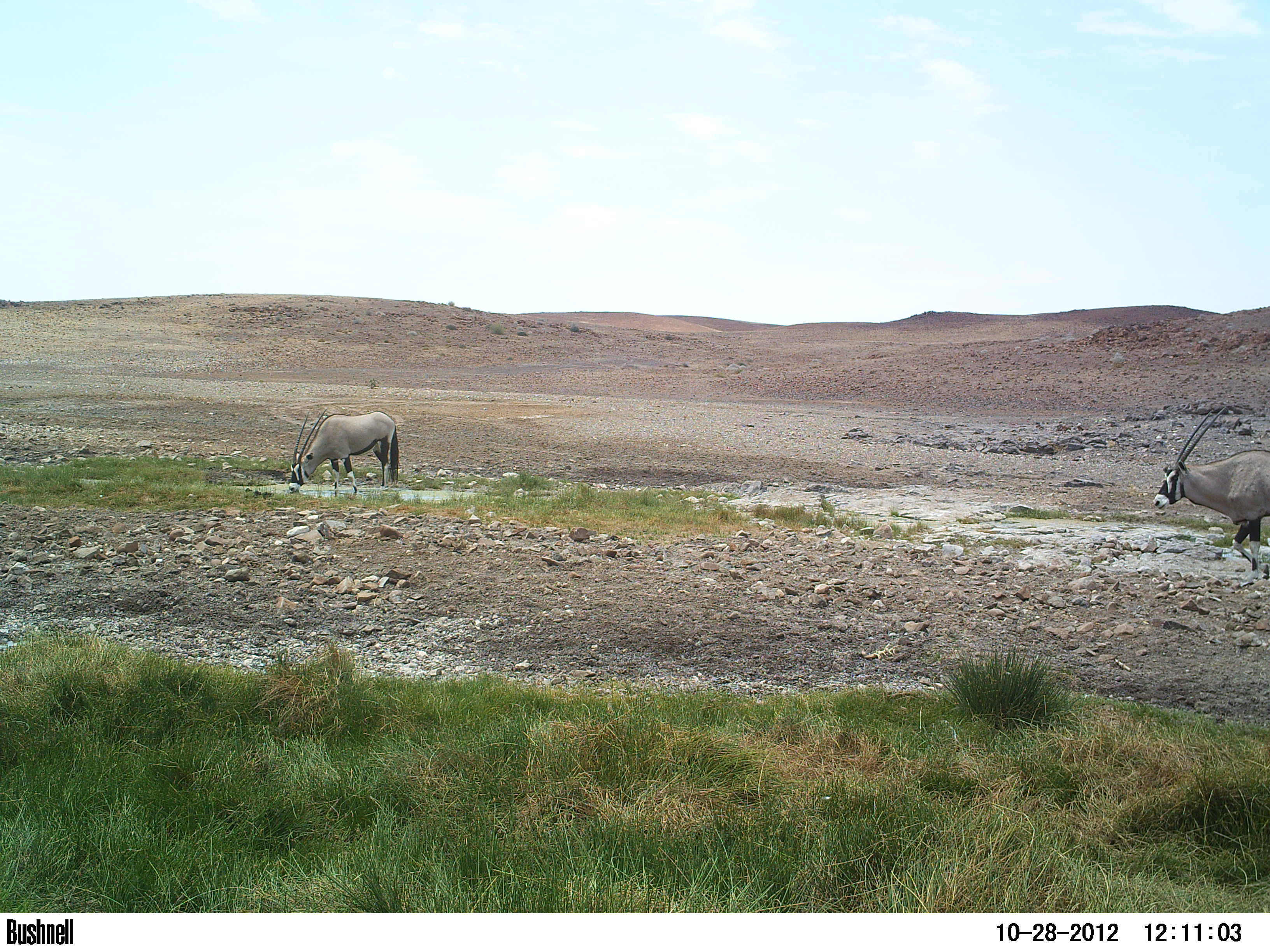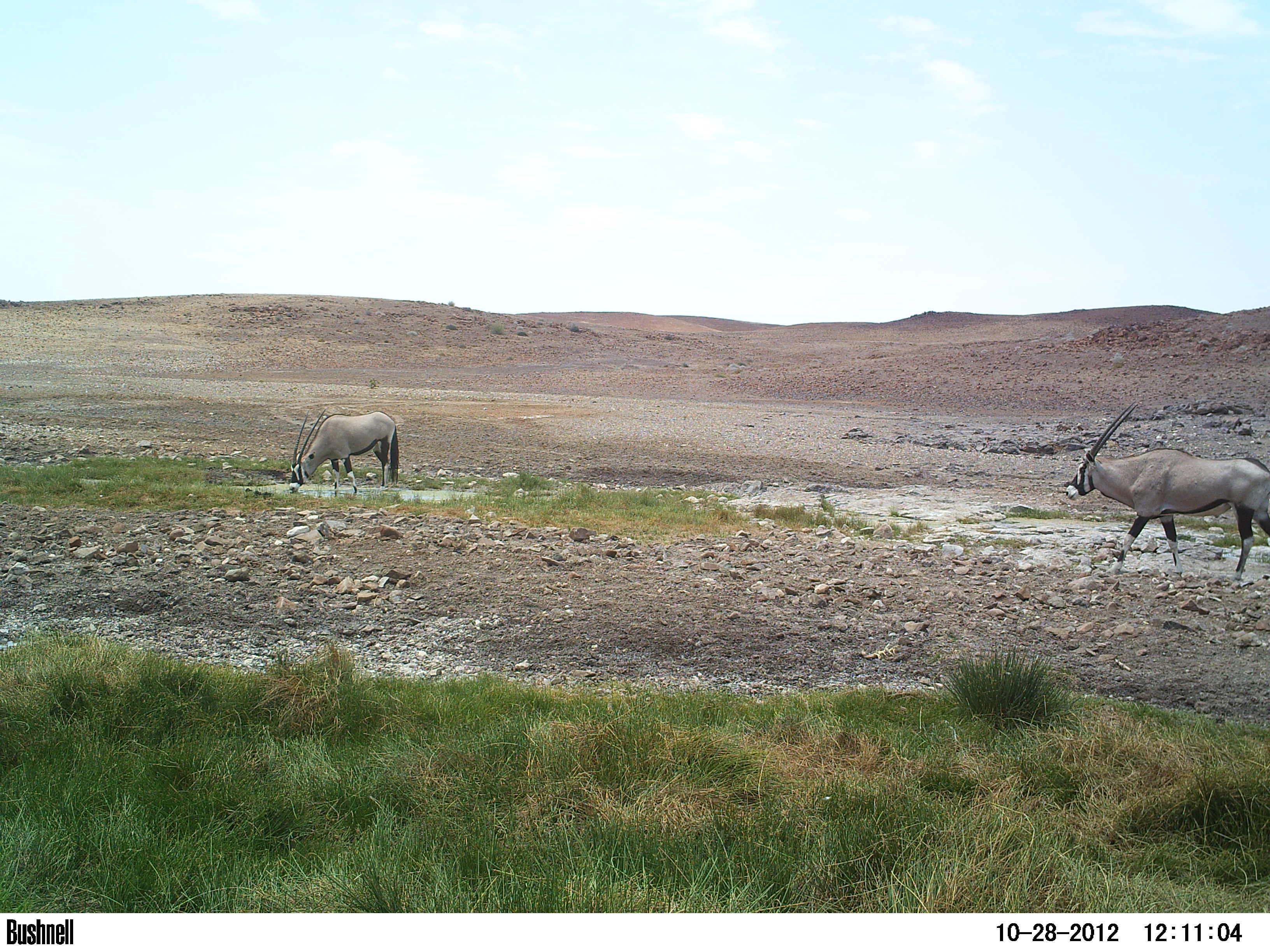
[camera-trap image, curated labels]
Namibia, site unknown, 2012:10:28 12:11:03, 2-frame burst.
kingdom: Animalia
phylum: Chordata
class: Mammalia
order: Artiodactyla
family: Bovidae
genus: Oryx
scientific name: Oryx gazella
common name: gemsbok